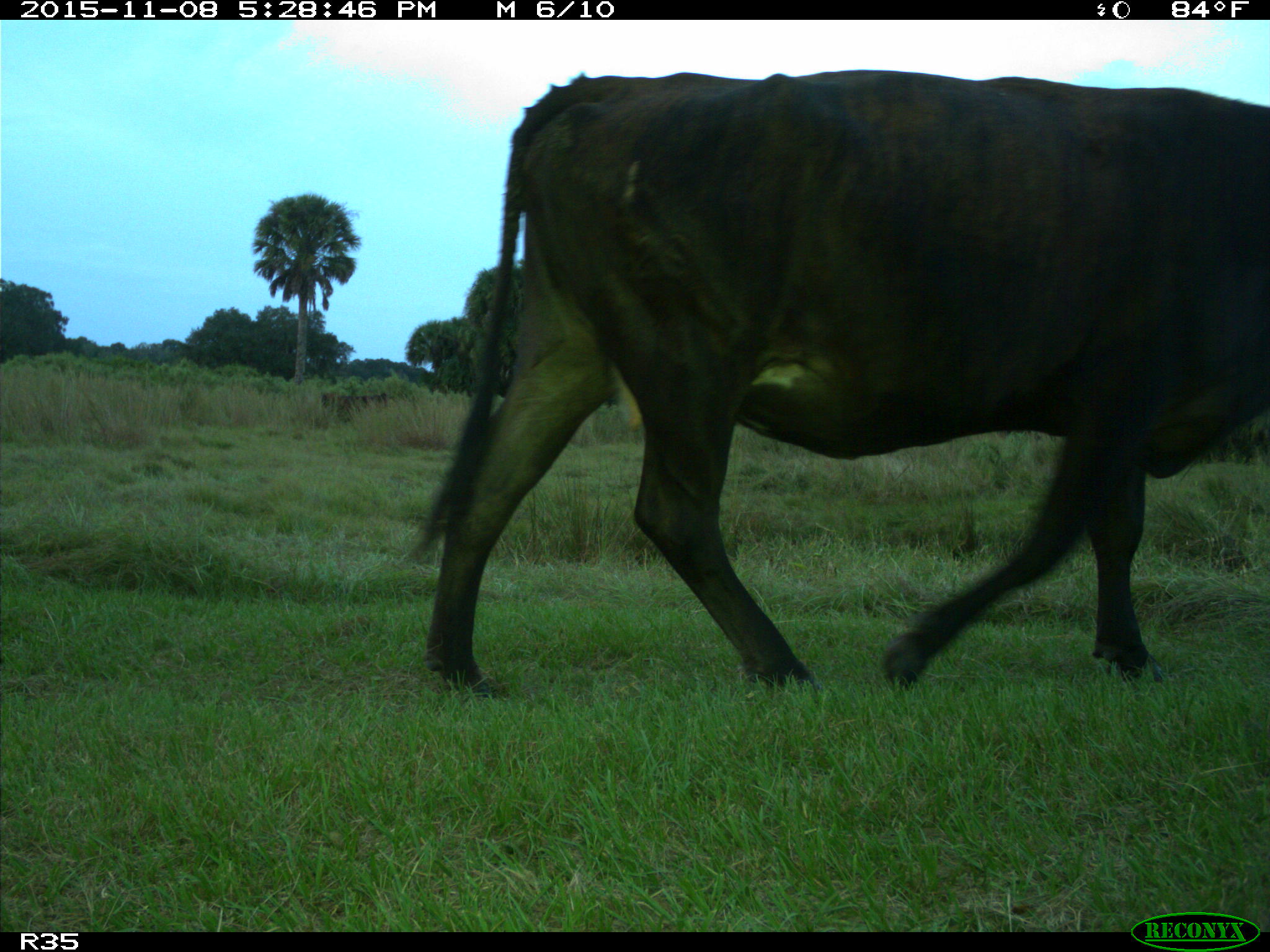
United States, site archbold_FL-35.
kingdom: Animalia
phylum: Chordata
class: Mammalia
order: Artiodactyla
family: Bovidae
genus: Bos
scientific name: Bos taurus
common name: domestic cow